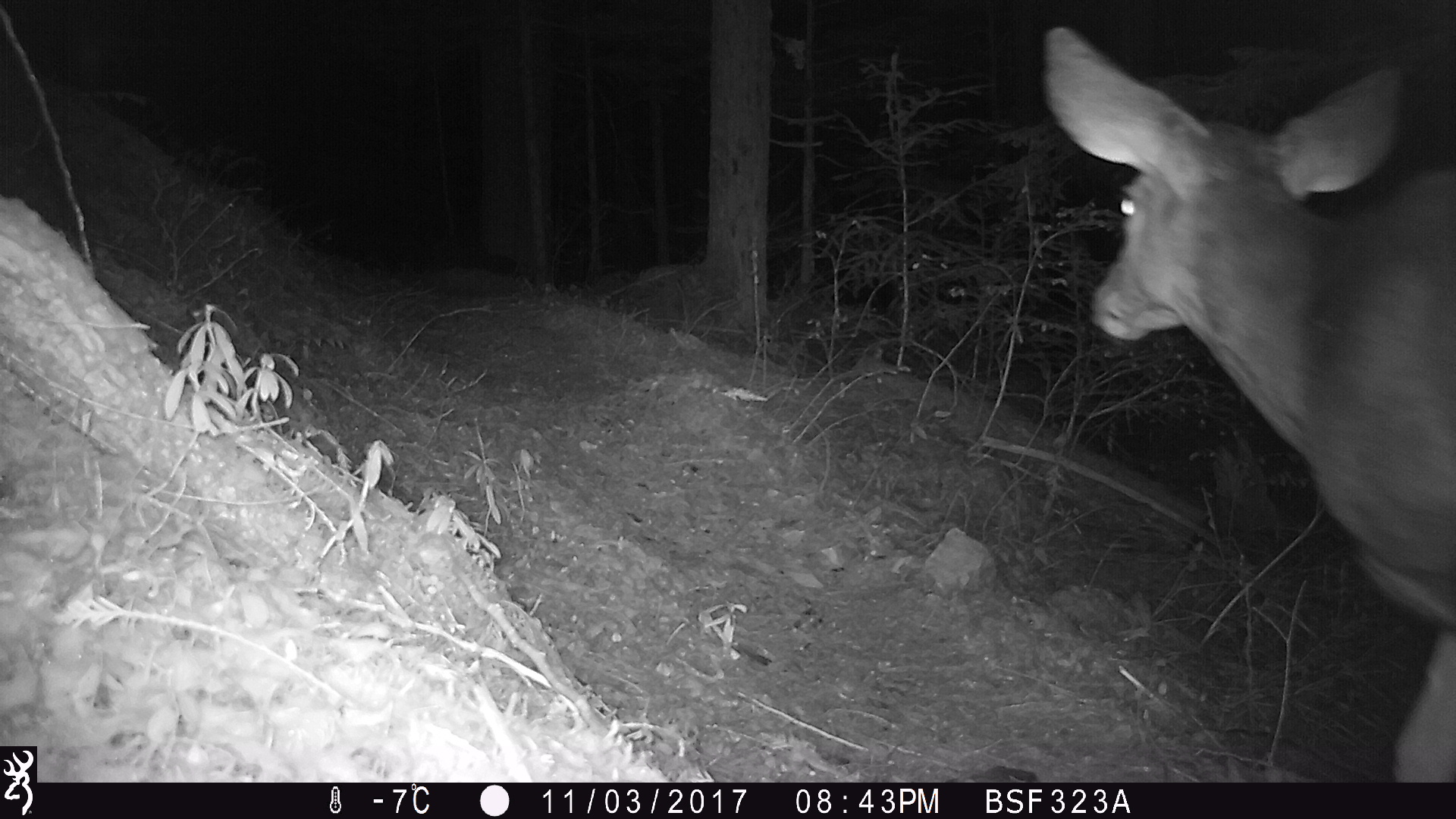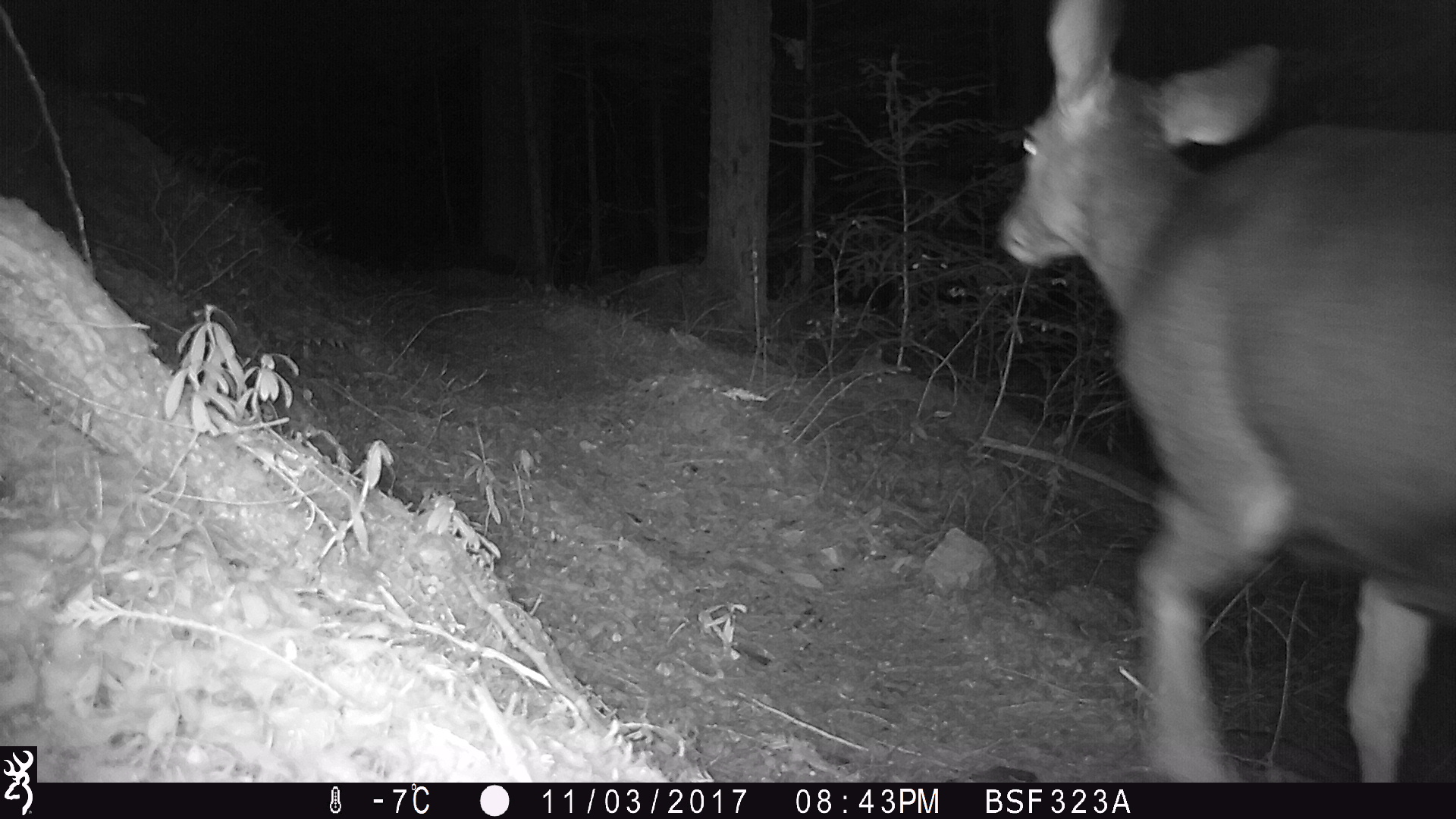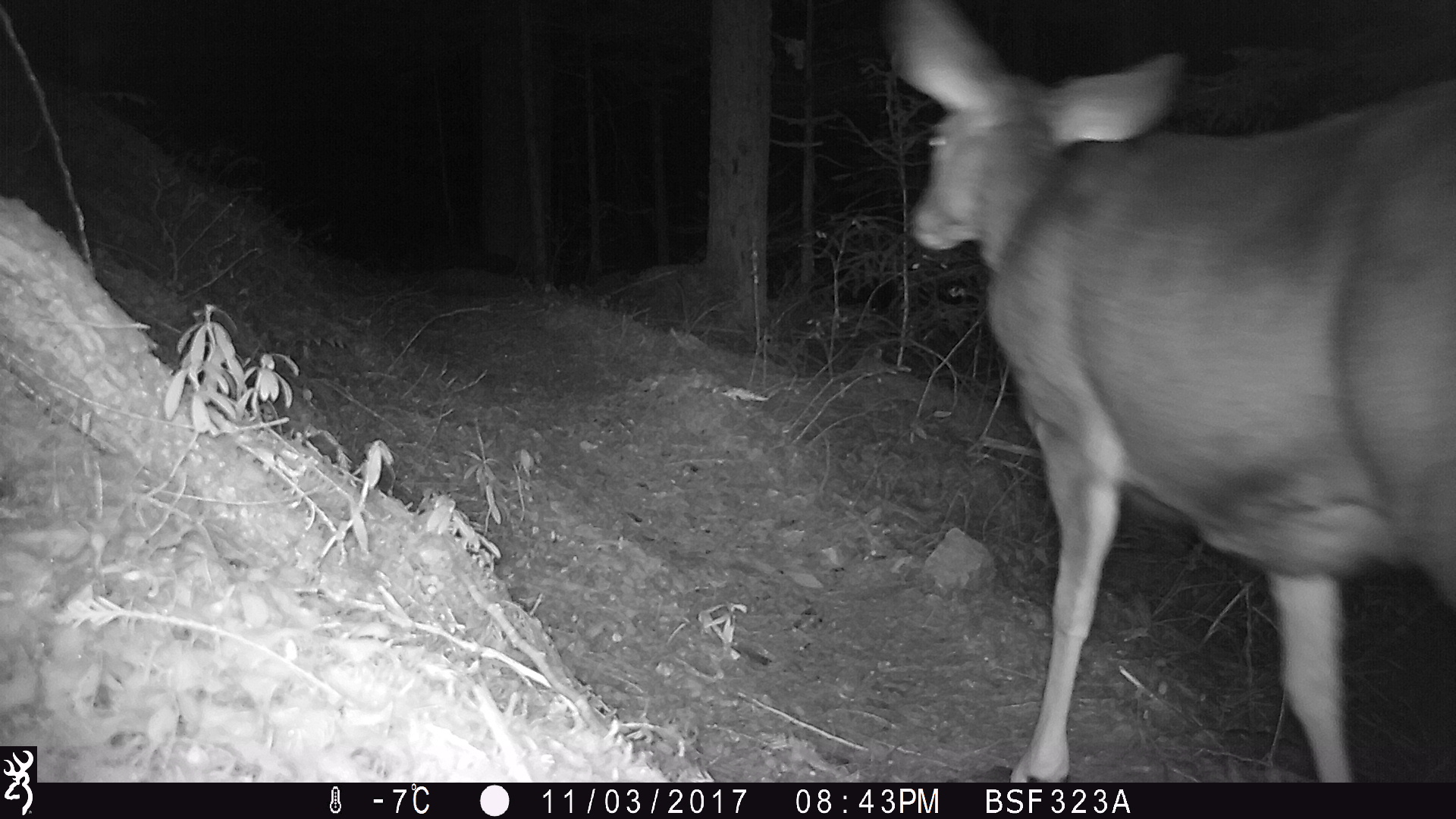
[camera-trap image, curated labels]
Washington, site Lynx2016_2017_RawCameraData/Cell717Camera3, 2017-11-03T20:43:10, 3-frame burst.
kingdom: Animalia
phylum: Chordata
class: Mammalia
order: Artiodactyla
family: Cervidae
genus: Odocoileus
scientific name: Odocoileus hemionus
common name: mule deer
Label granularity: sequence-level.